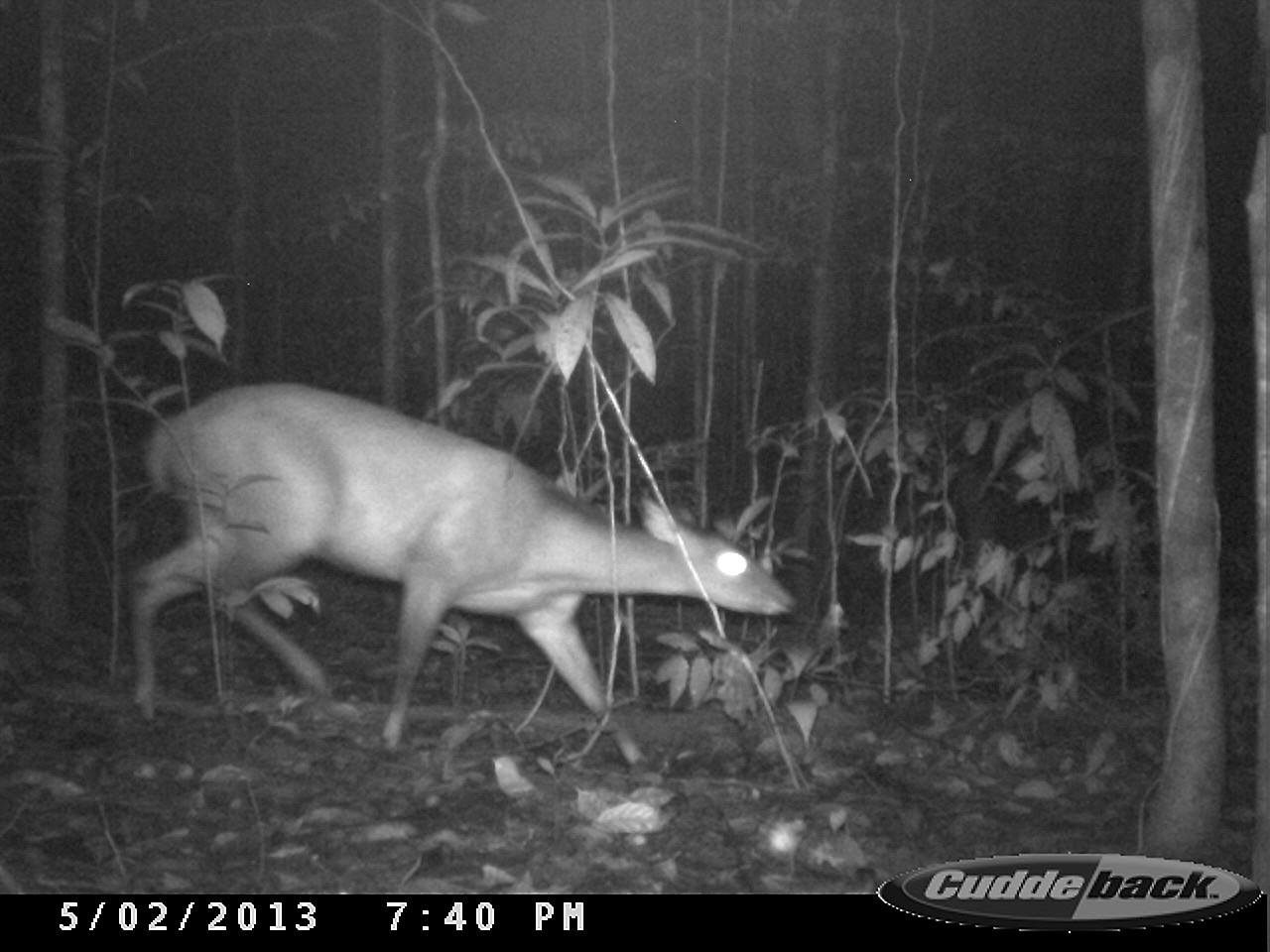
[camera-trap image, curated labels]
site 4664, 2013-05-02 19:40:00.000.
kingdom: Animalia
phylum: Chordata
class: Mammalia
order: Artiodactyla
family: Cervidae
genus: Mazama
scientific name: Mazama americana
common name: red brocket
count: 1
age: adult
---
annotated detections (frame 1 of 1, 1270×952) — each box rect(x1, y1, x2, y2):
mazama americana: rect(129, 380, 799, 770)